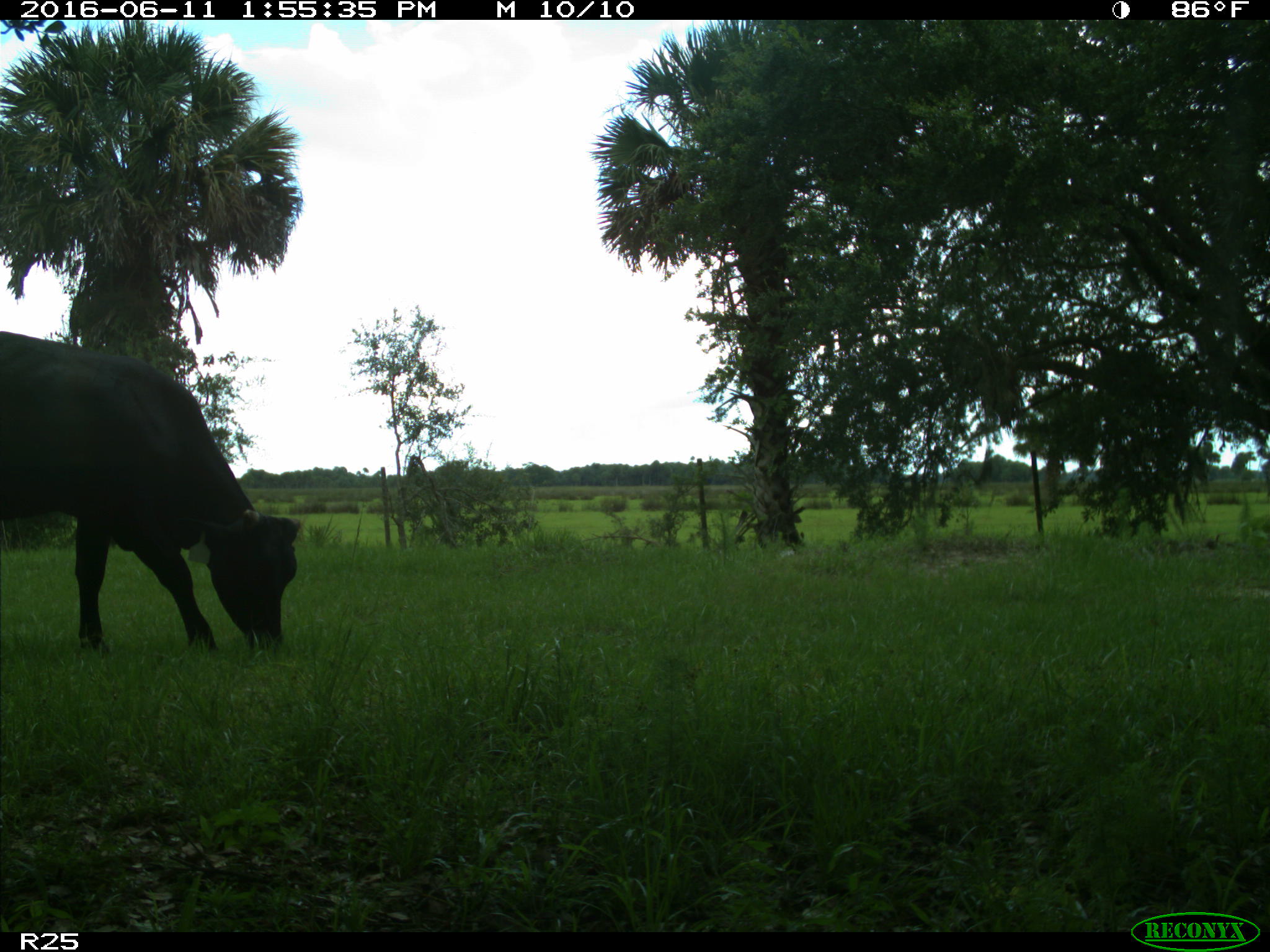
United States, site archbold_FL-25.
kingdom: Animalia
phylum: Chordata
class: Mammalia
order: Artiodactyla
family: Bovidae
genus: Bos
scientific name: Bos taurus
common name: domestic cow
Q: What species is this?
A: Bos taurus (domestic cow).